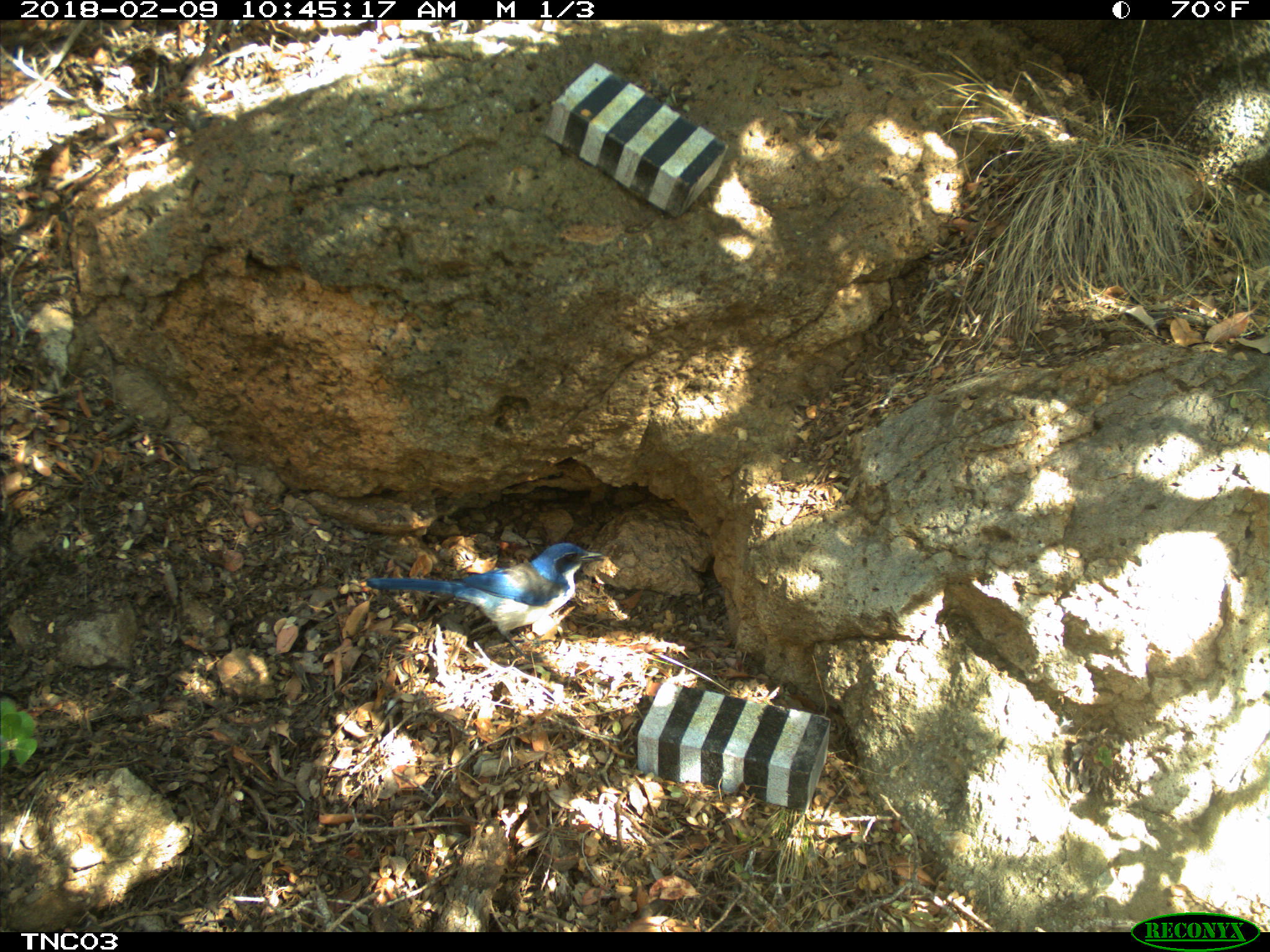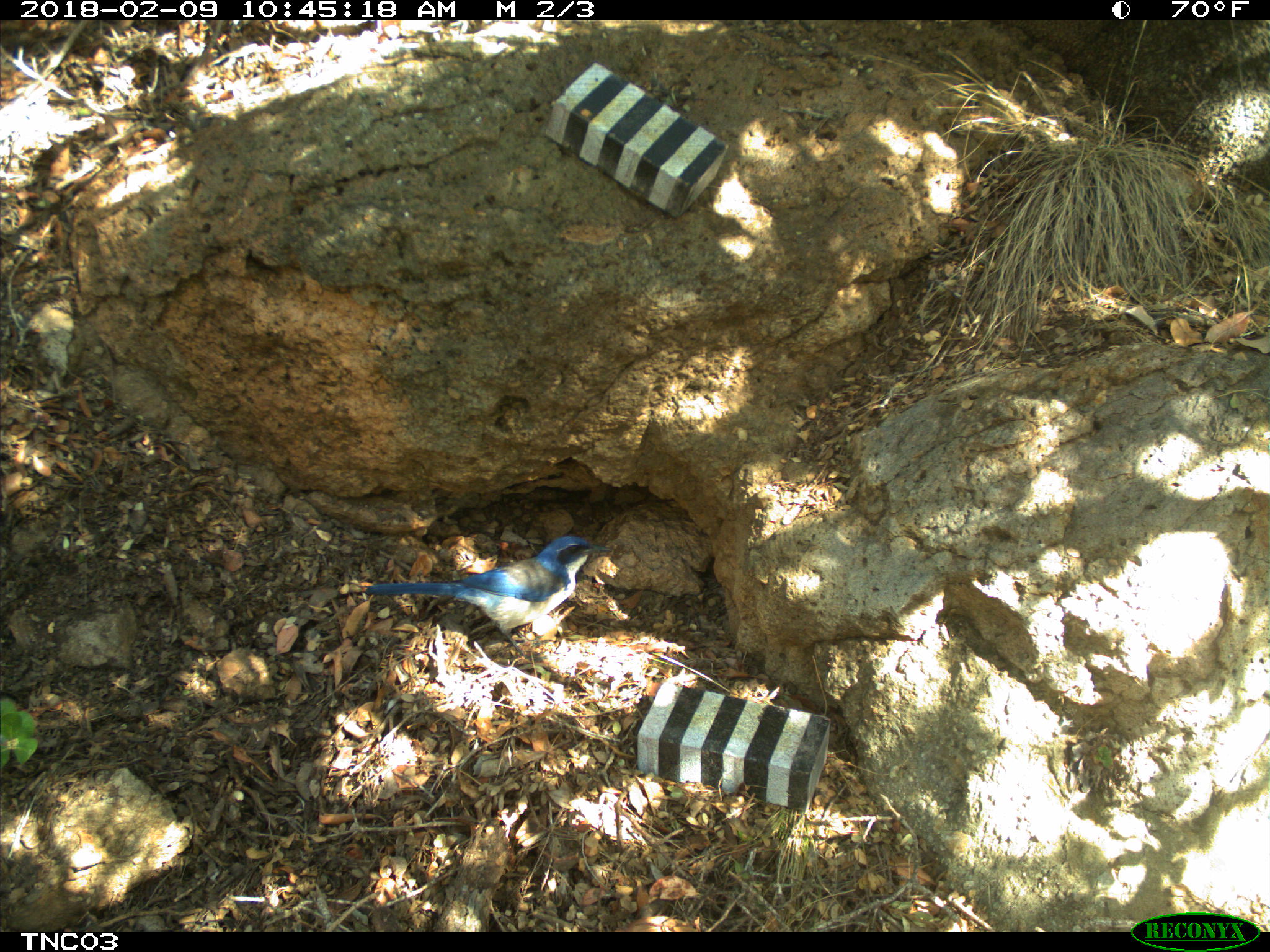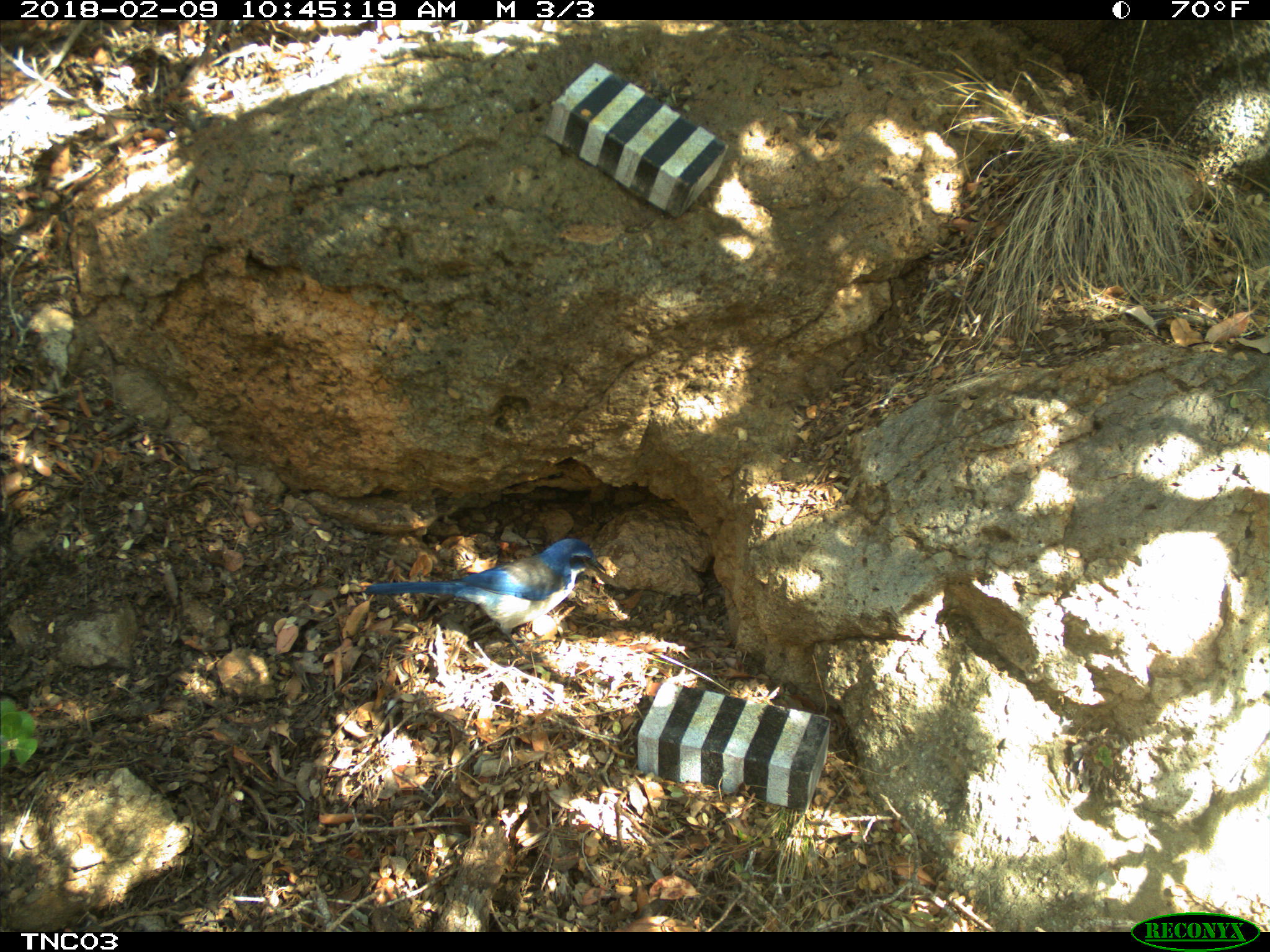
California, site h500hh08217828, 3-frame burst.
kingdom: Animalia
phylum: Chordata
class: Aves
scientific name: Aves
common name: bird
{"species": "bird (Aves)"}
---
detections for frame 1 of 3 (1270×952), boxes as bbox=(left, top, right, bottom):
bird: bbox=(365, 540, 602, 653)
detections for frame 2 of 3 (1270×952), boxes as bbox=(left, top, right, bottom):
bird: bbox=(363, 537, 611, 669)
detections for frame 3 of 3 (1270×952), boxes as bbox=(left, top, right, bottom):
bird: bbox=(366, 538, 605, 663)